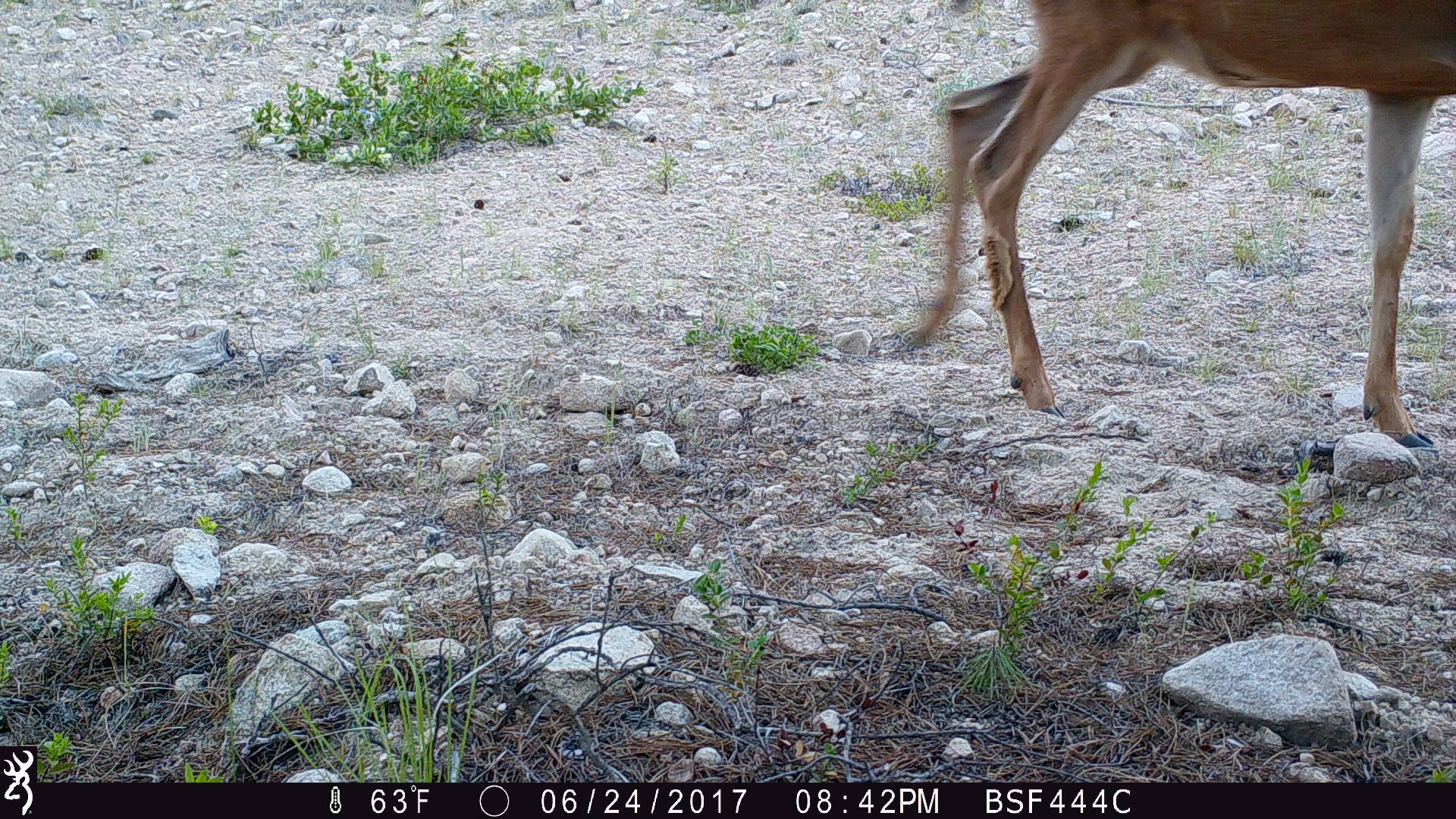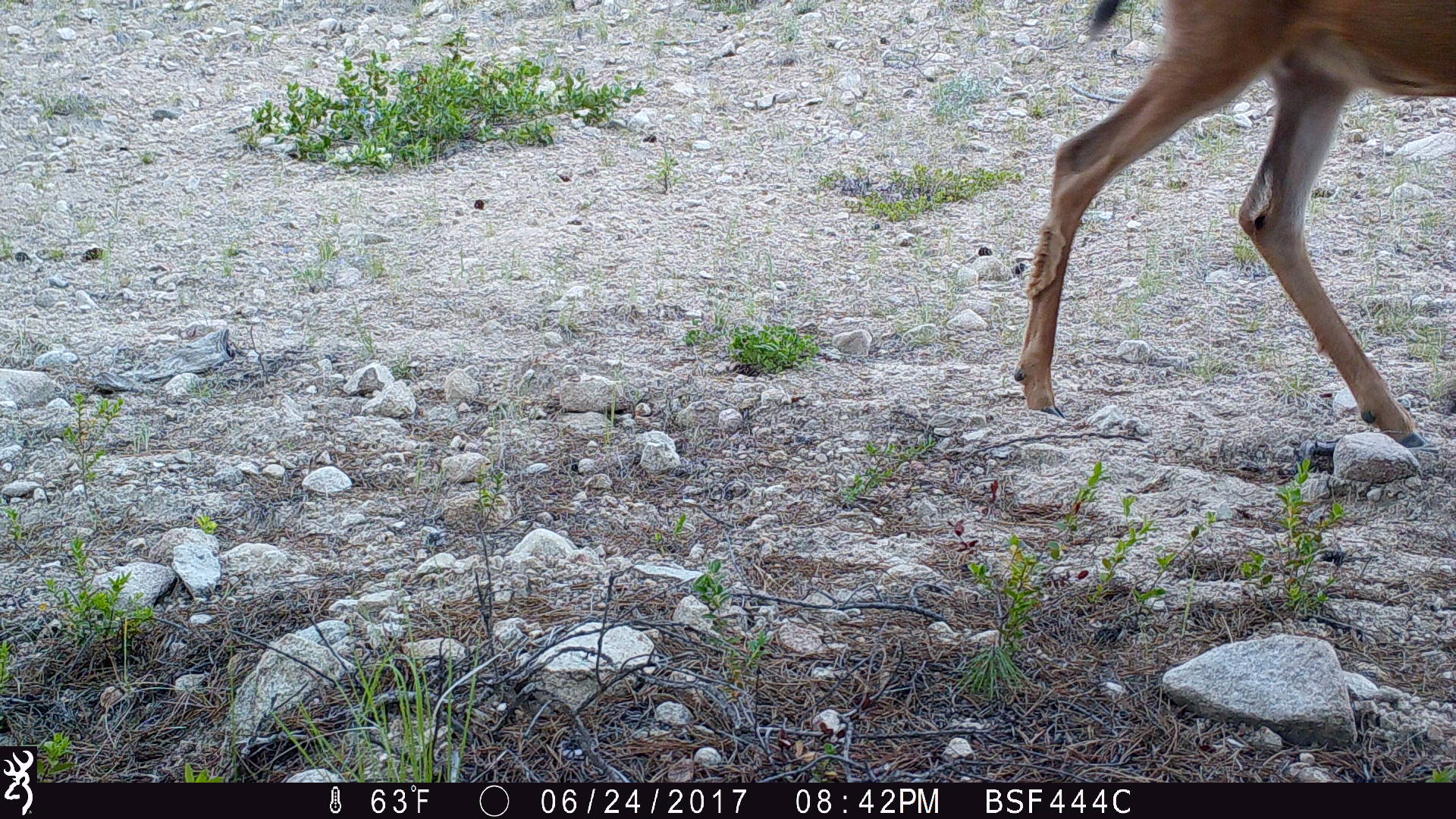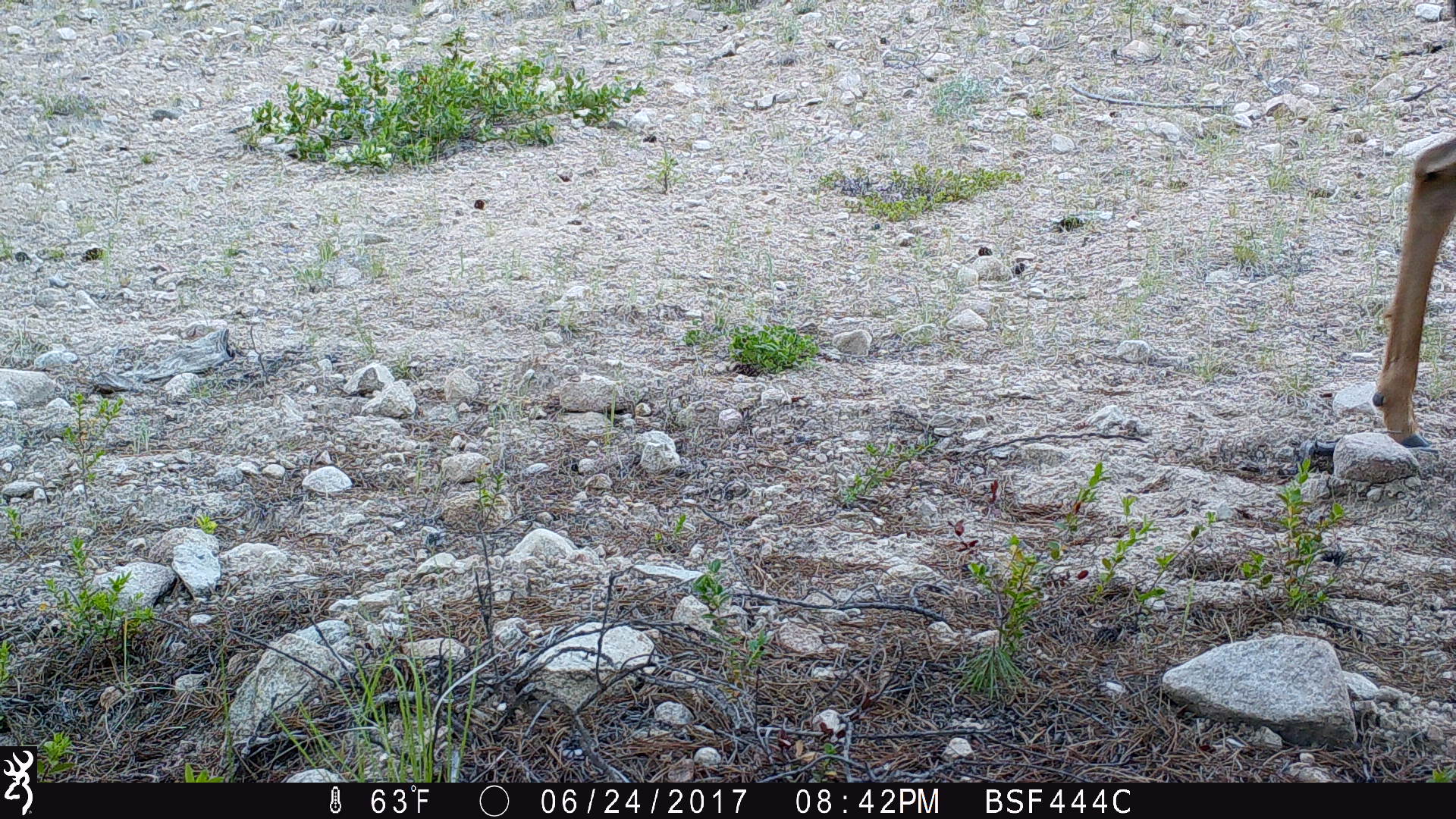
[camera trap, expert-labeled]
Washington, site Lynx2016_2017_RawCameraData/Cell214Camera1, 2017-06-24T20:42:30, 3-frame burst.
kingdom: Animalia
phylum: Chordata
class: Mammalia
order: Artiodactyla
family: Cervidae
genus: Odocoileus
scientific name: Odocoileus hemionus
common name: mule deer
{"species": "Odocoileus hemionus (mule deer)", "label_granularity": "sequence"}